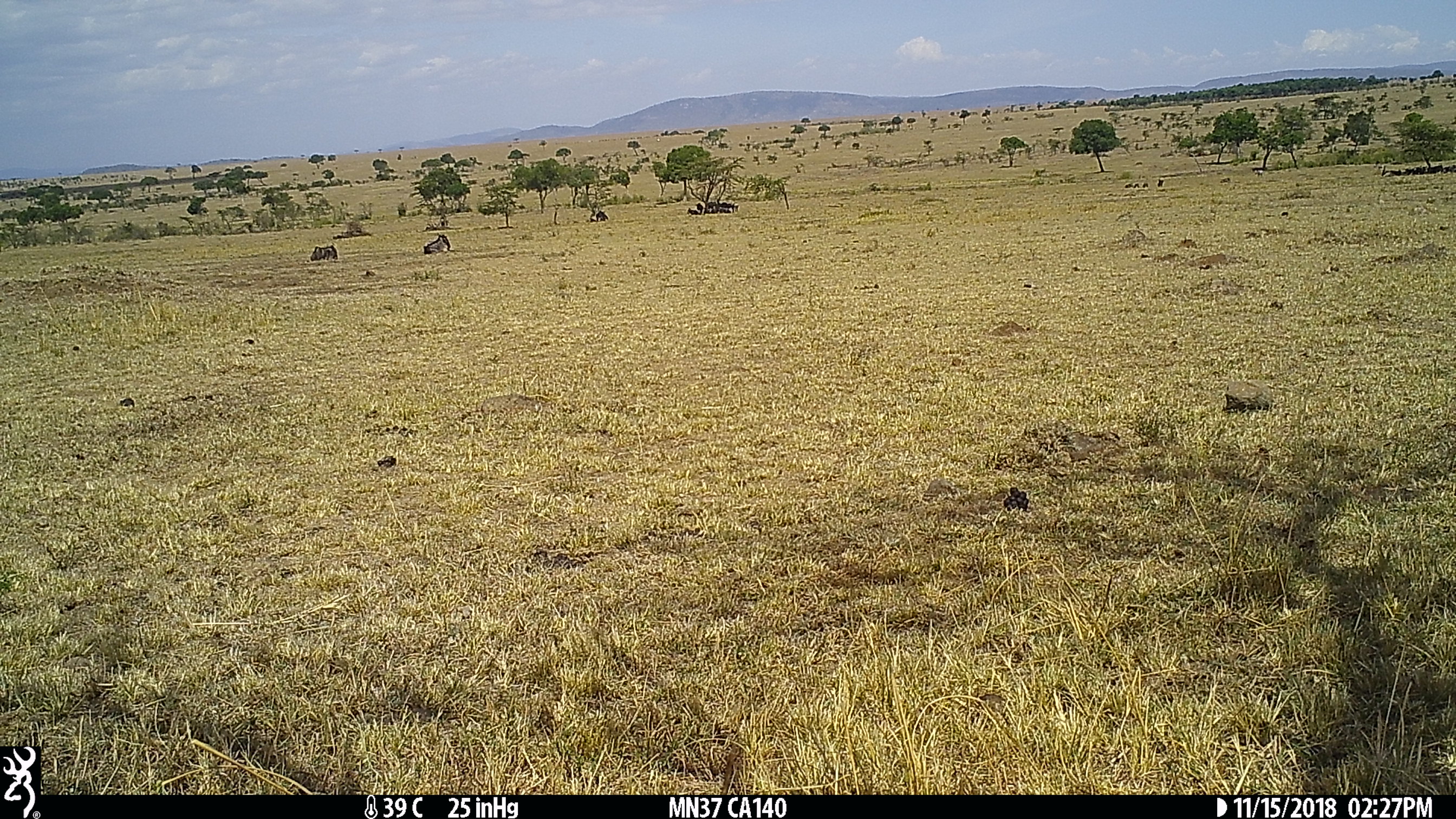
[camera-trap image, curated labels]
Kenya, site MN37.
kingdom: Animalia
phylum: Chordata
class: Mammalia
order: Artiodactyla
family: Bovidae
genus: Connochaetes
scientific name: Connochaetes taurinus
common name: blue wildebeest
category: wildebeest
Wildebeest (blue wildebeest) (Connochaetes taurinus).